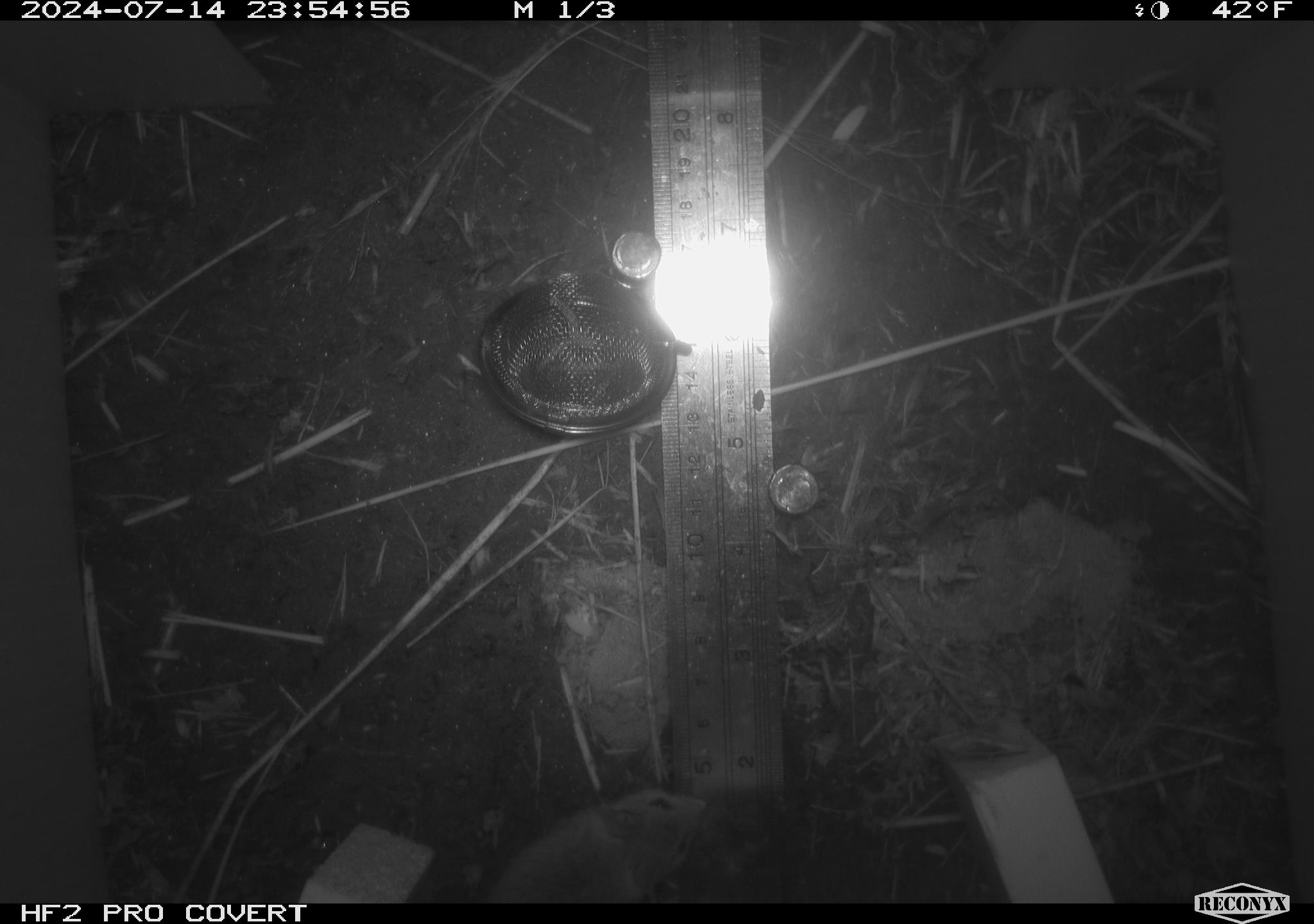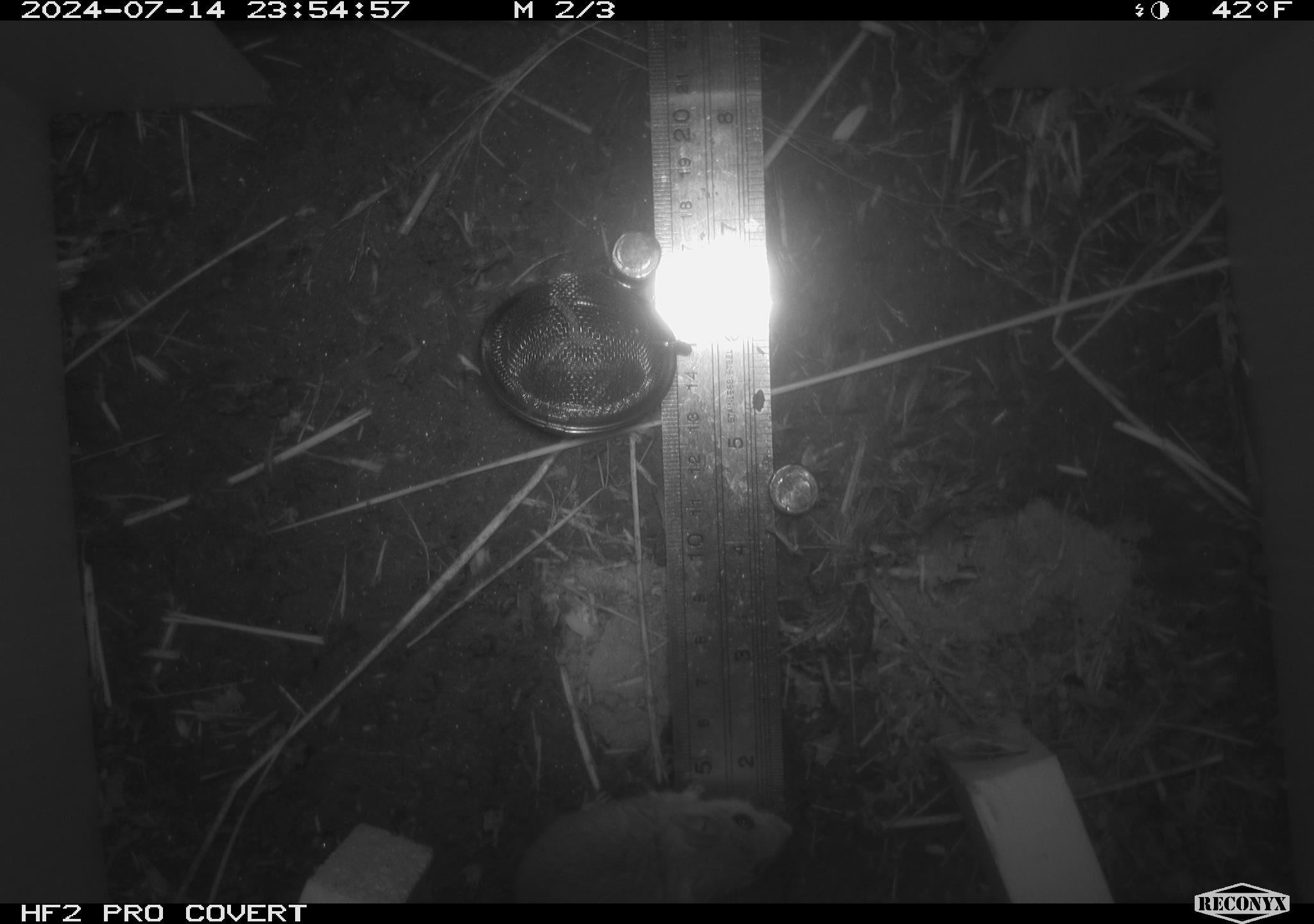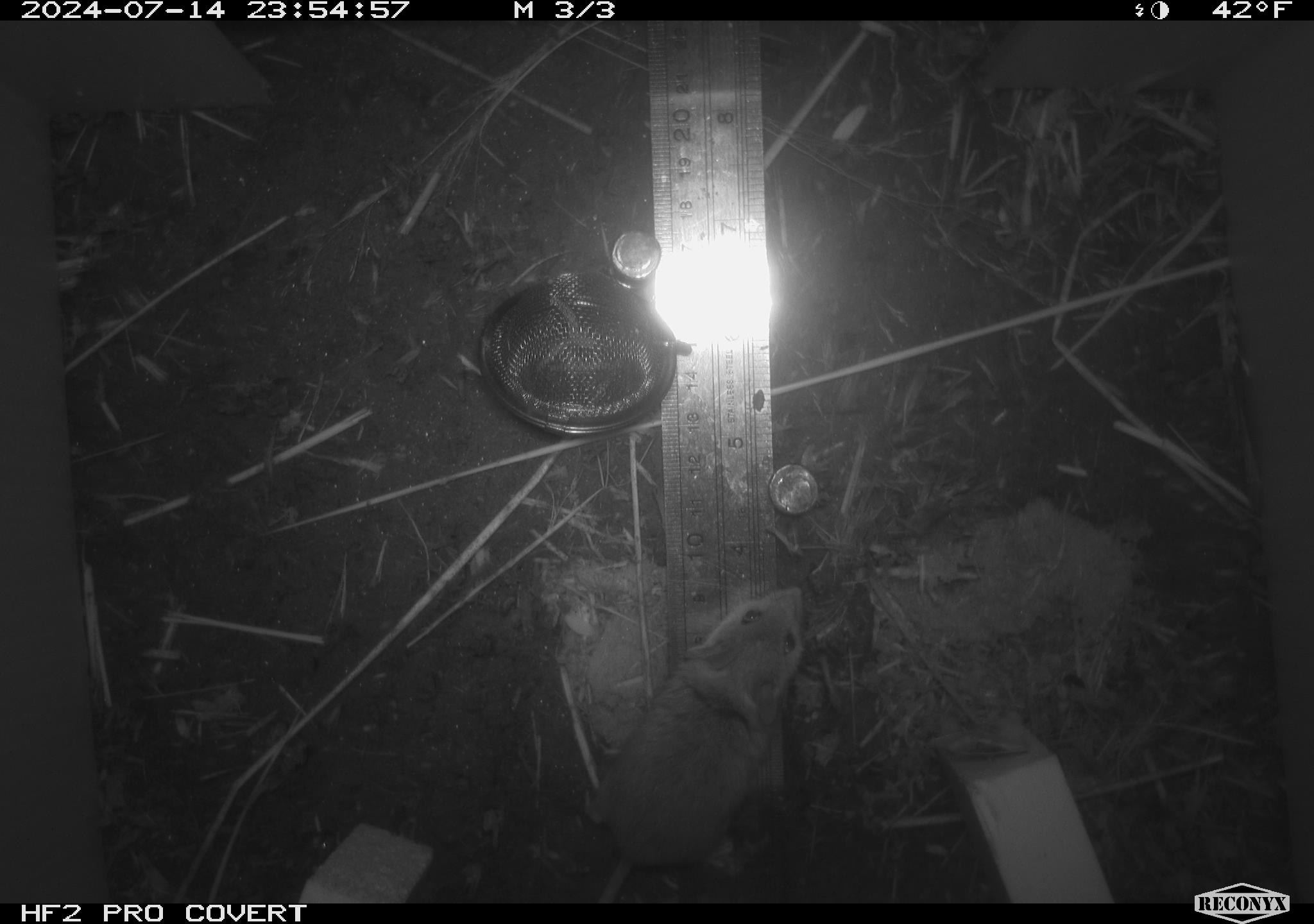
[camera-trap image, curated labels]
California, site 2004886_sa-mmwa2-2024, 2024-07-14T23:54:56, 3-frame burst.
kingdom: Animalia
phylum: Chordata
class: Mammalia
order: Rodentia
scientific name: Rodentia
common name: mouse species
Mouse species (Rodentia).